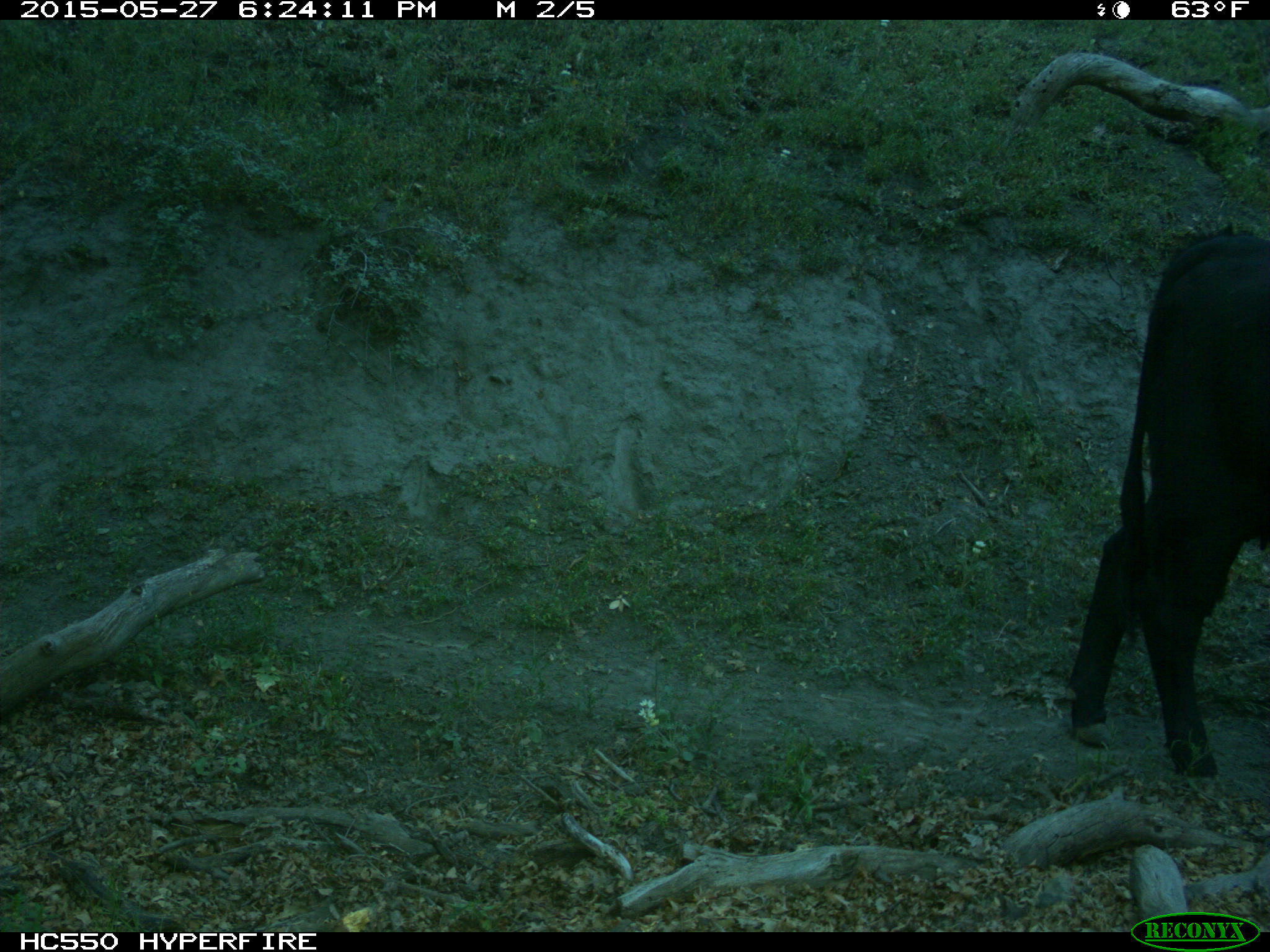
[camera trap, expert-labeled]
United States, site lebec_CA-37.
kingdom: Animalia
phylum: Chordata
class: Mammalia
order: Artiodactyla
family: Bovidae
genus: Bos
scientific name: Bos taurus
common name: domestic cow